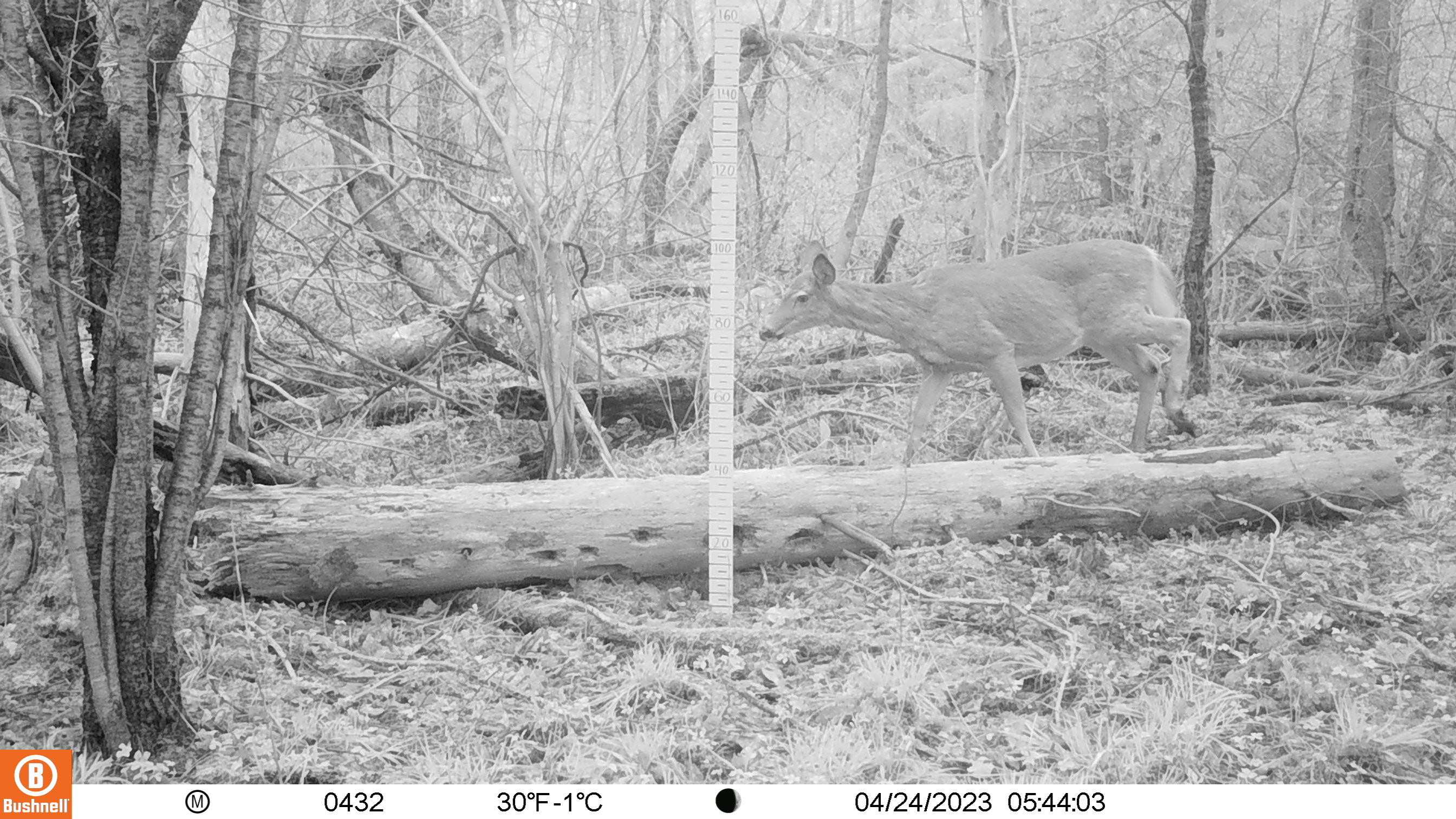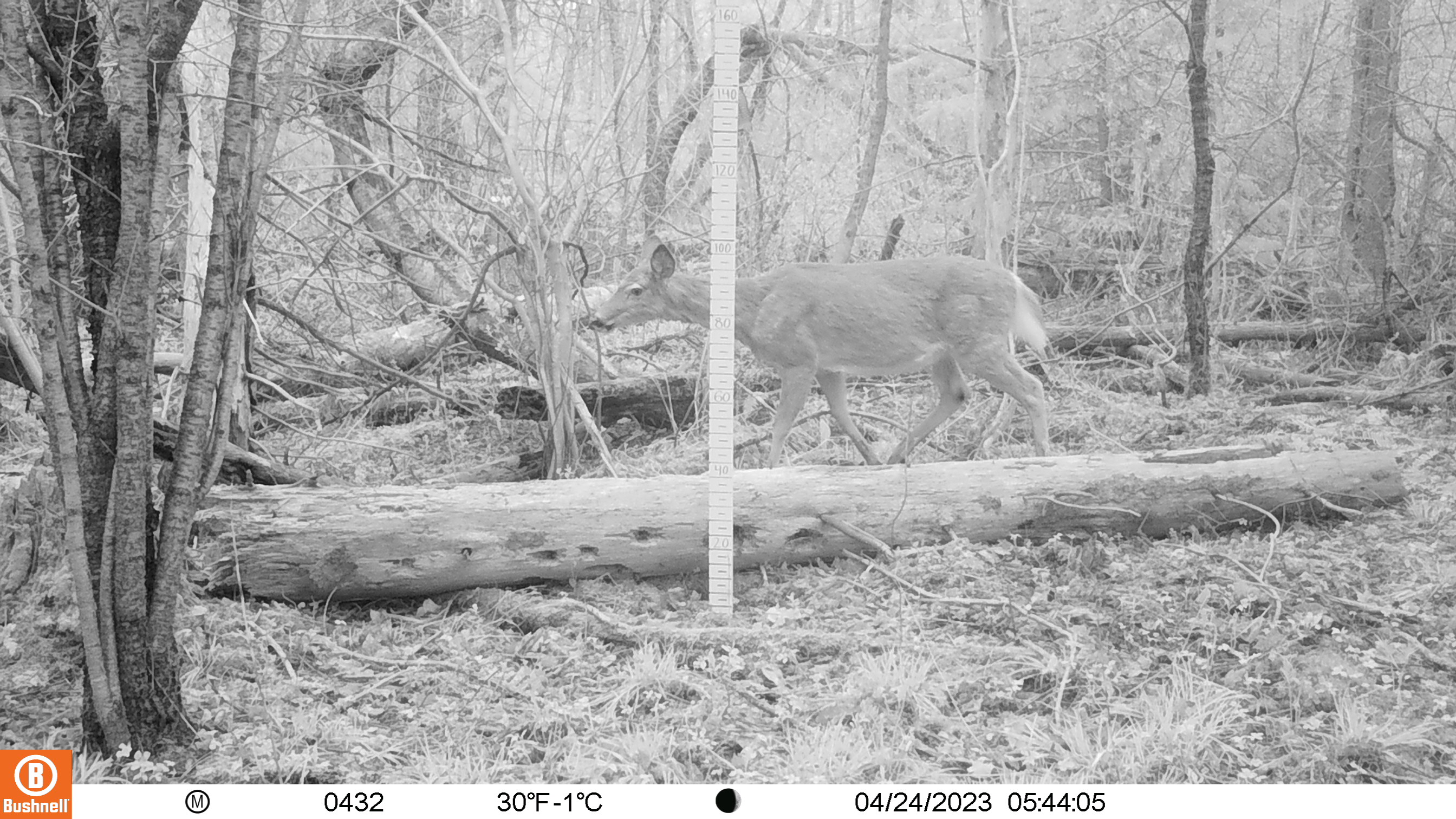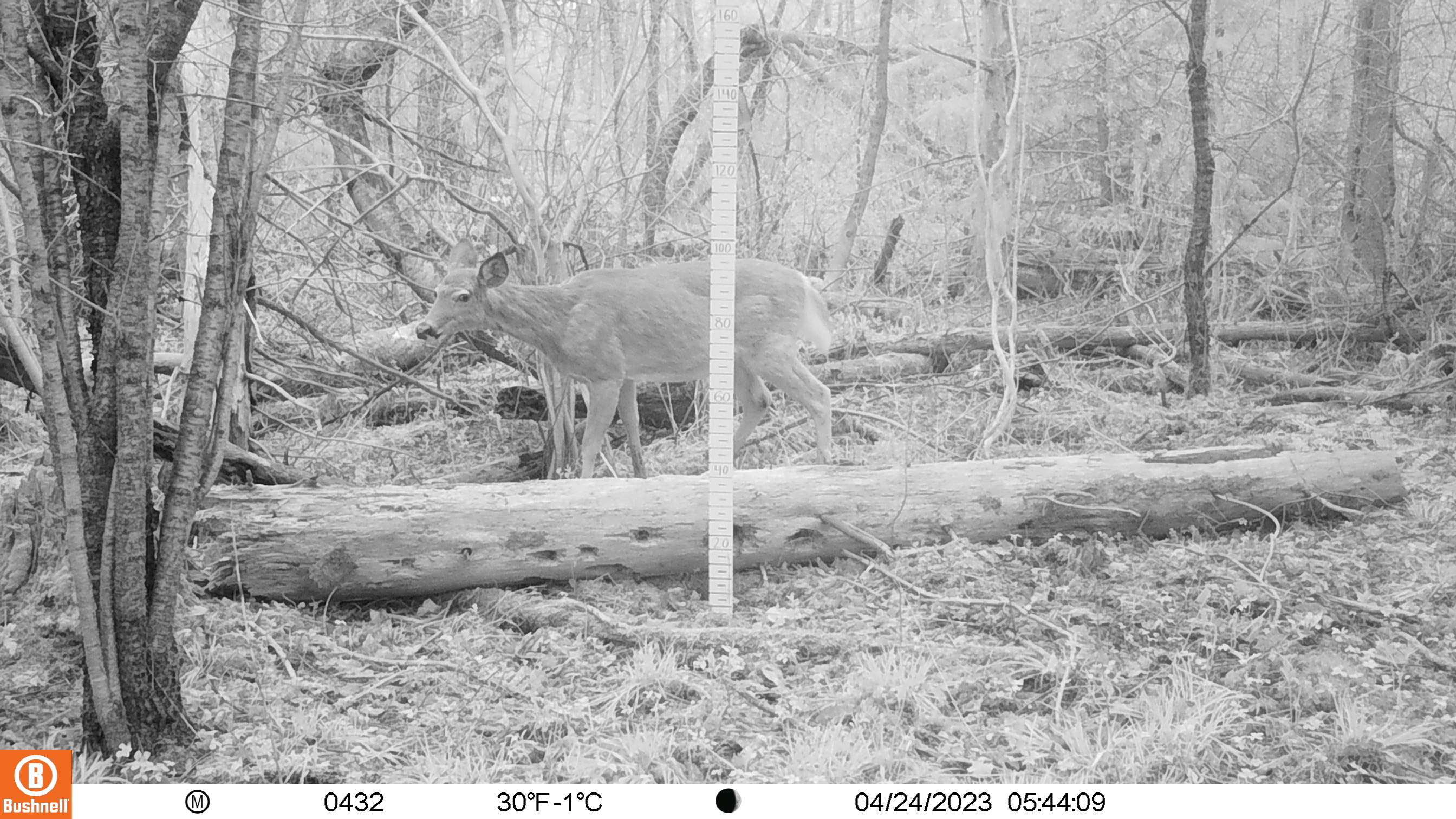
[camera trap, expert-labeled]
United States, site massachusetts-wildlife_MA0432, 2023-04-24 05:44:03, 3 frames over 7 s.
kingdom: Animalia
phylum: Chordata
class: Mammalia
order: Artiodactyla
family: Cervidae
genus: Odocoileus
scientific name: Odocoileus virginianus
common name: white-tailed deer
White-tailed deer (Odocoileus virginianus).